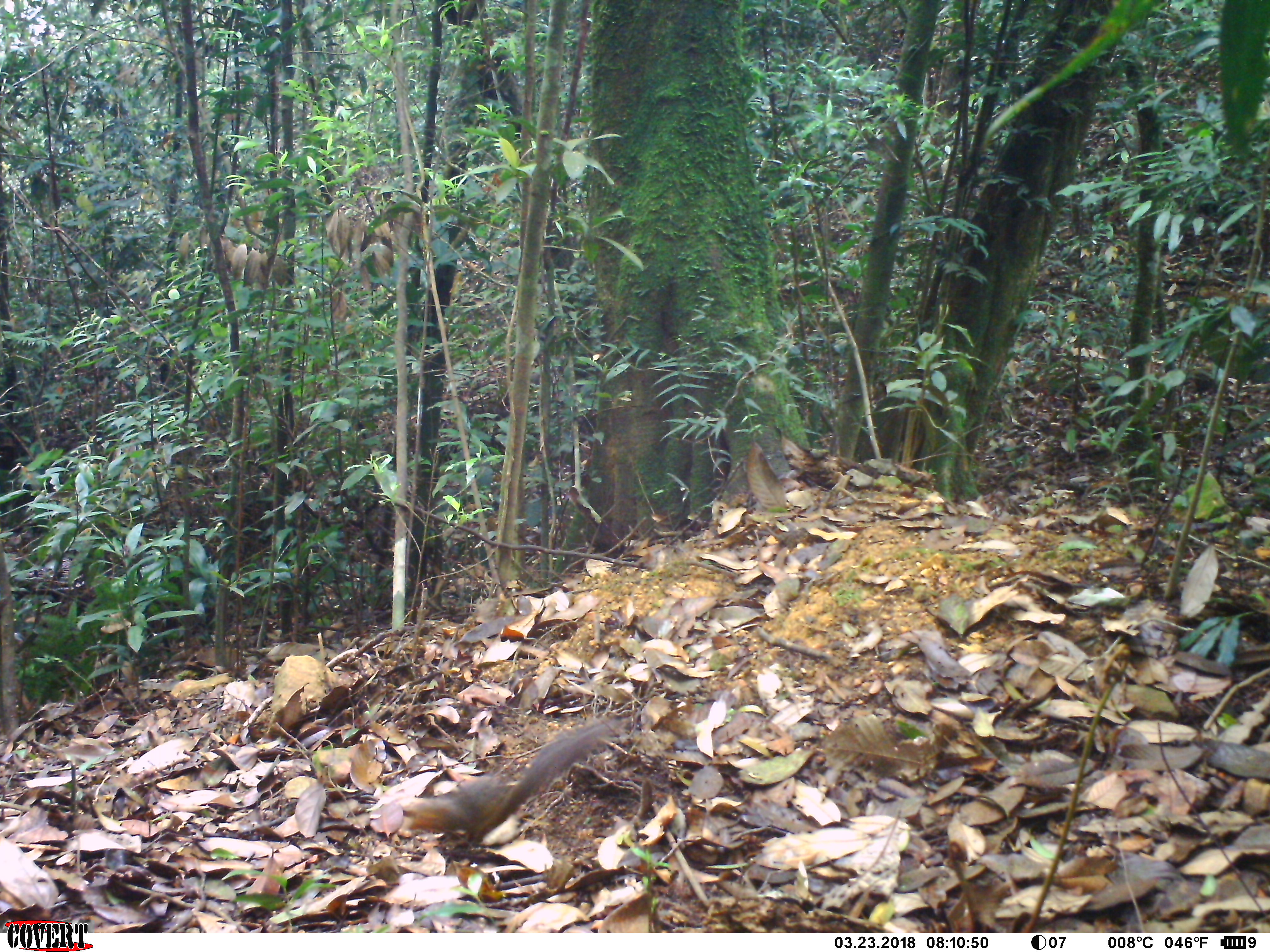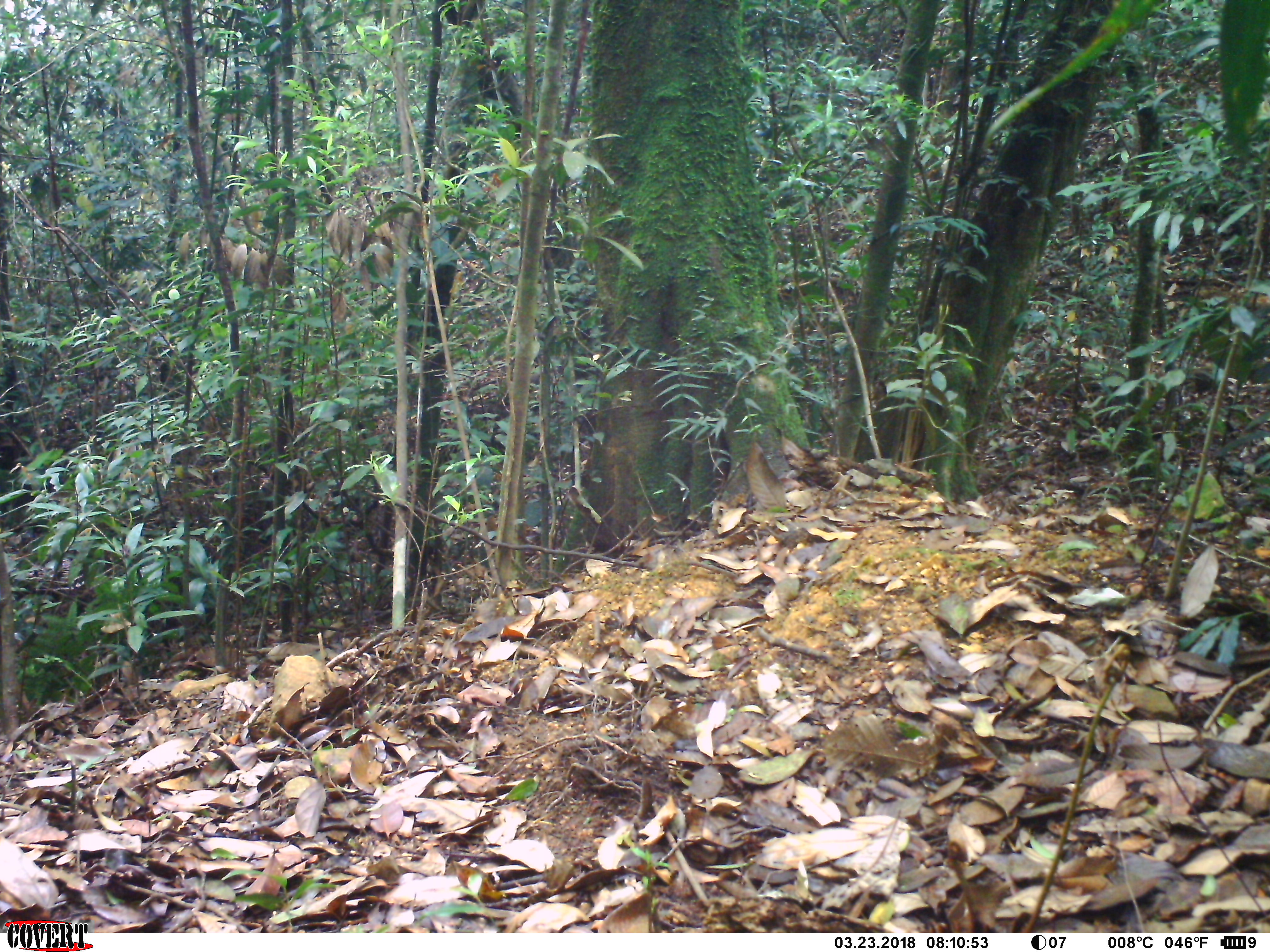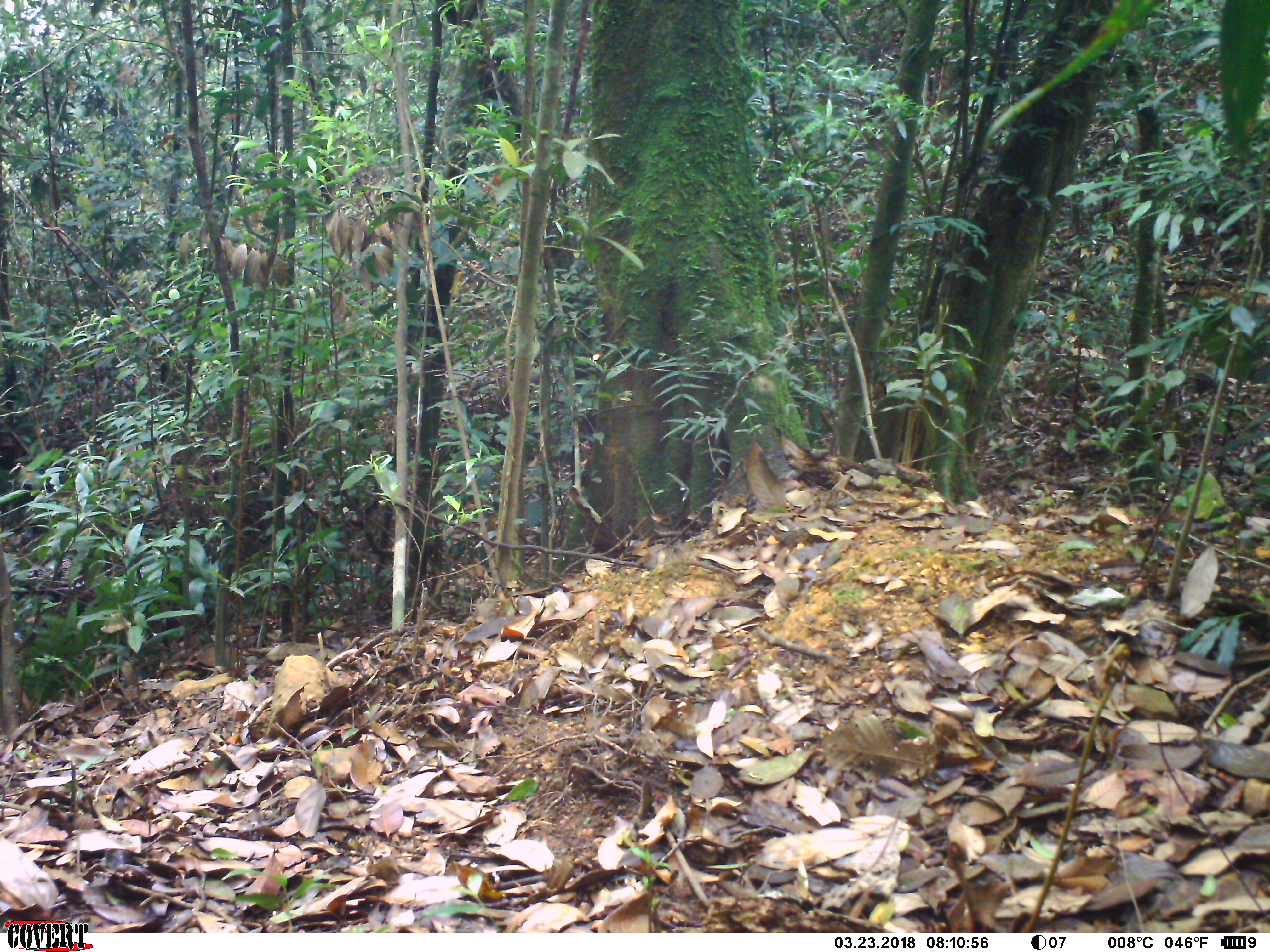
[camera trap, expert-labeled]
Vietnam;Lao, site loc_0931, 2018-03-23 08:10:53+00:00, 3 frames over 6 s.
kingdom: Animalia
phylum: Chordata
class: Mammalia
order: Rodentia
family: Sciuridae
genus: Dremomys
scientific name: Dremomys rufigenis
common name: red-cheeked squirrel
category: red cheeked squirrel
Red cheeked squirrel (red-cheeked squirrel) (Dremomys rufigenis). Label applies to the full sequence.